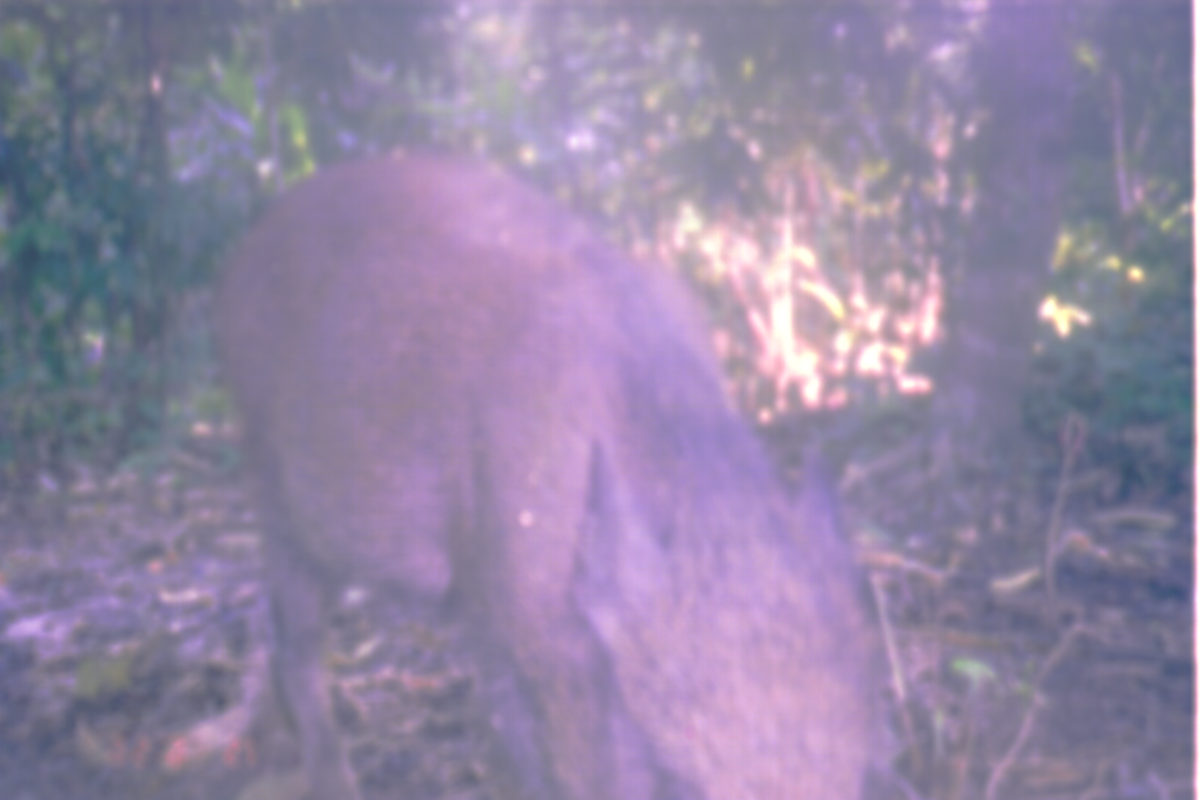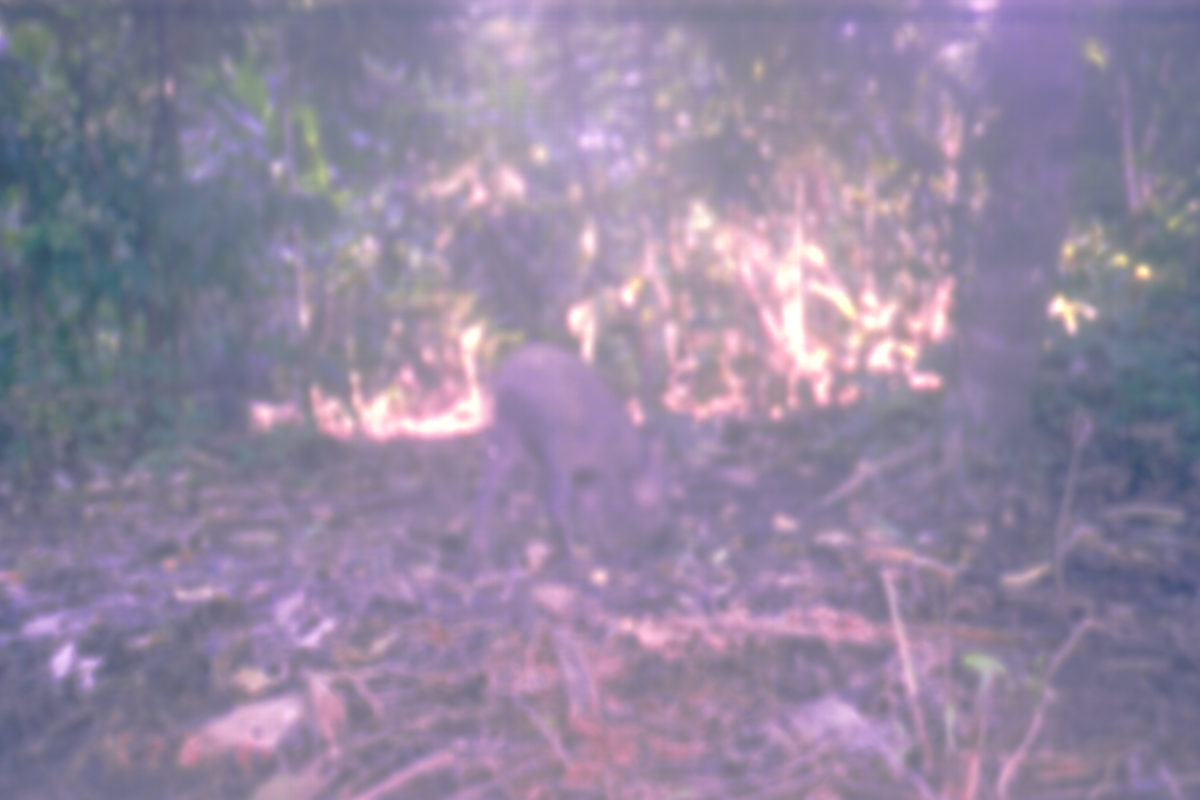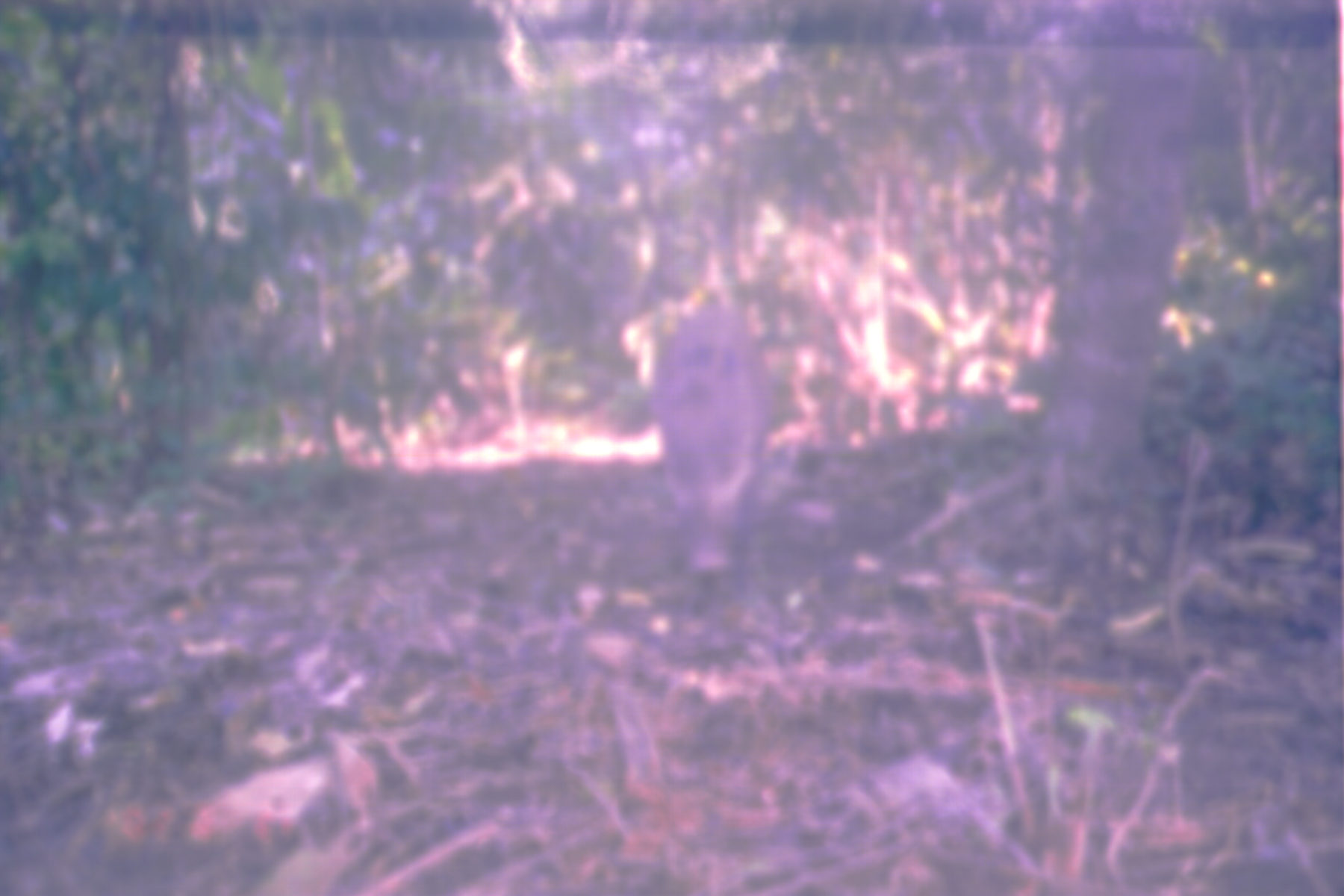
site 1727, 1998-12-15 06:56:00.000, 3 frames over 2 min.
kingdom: Animalia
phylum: Chordata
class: Mammalia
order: Artiodactyla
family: Suidae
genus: Sus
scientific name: Sus scrofa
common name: wild boar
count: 1